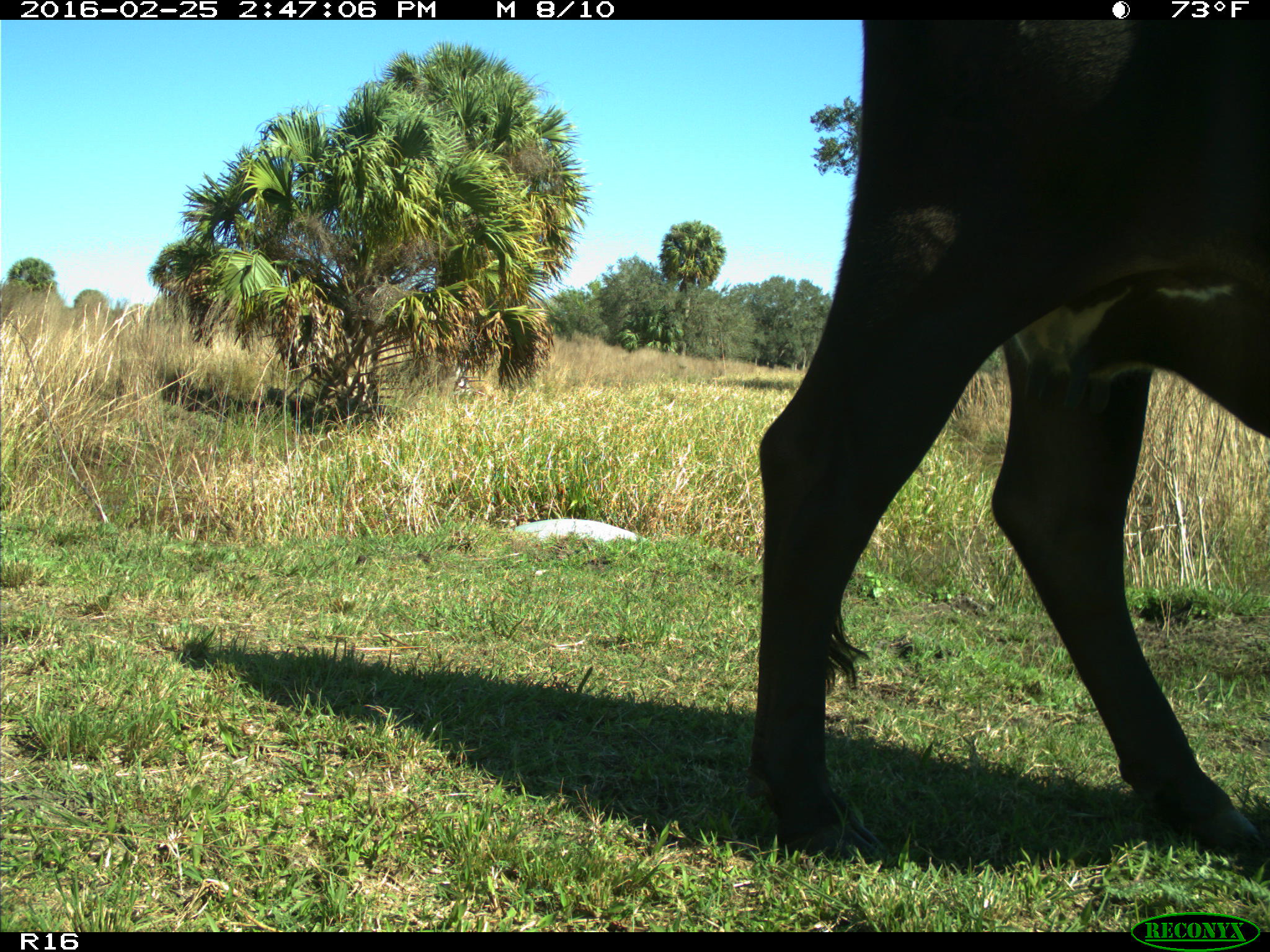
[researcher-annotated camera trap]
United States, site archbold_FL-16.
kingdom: Animalia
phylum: Chordata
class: Mammalia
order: Artiodactyla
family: Bovidae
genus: Bos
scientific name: Bos taurus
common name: domestic cow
Bos taurus (domestic cow).